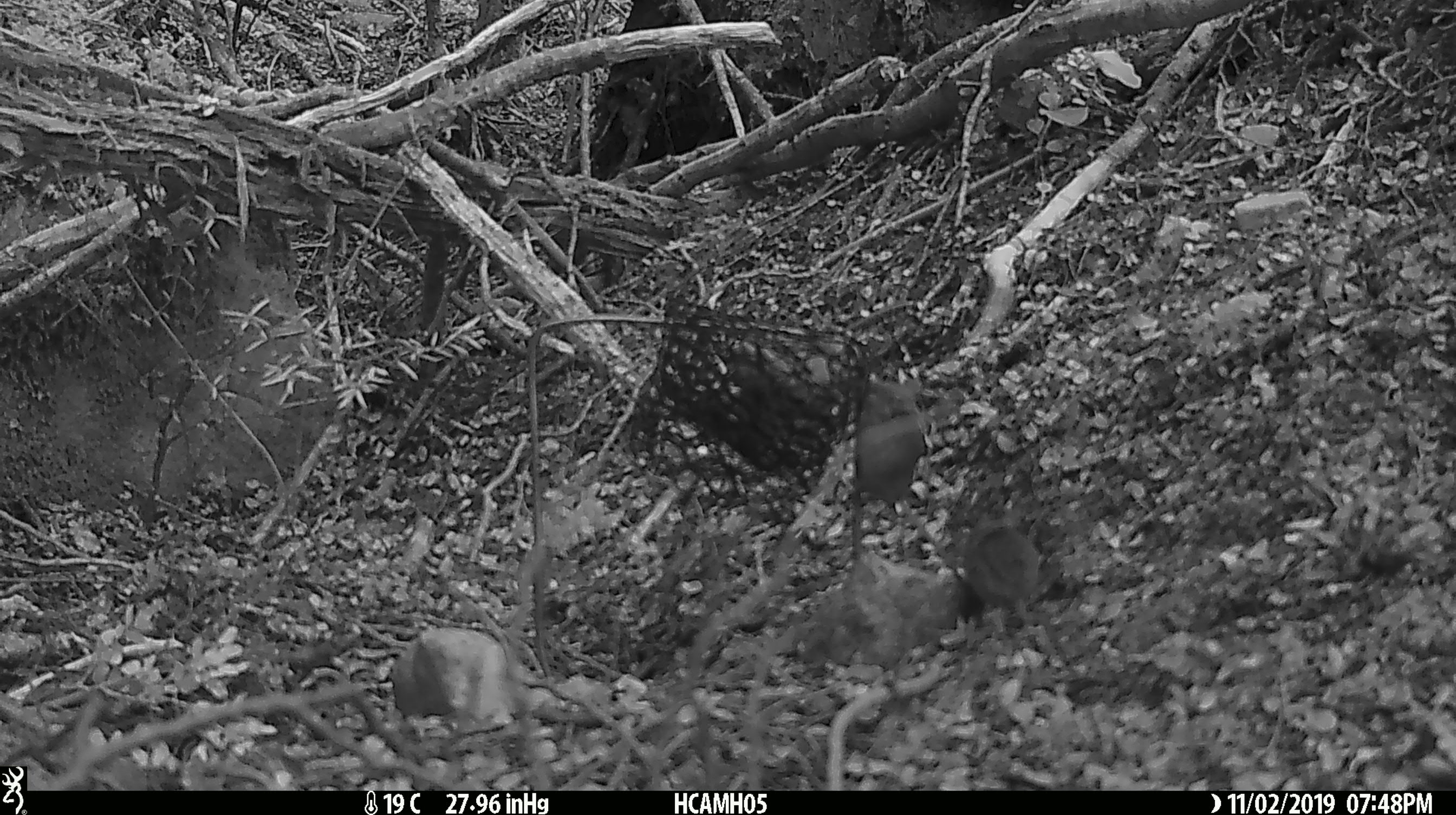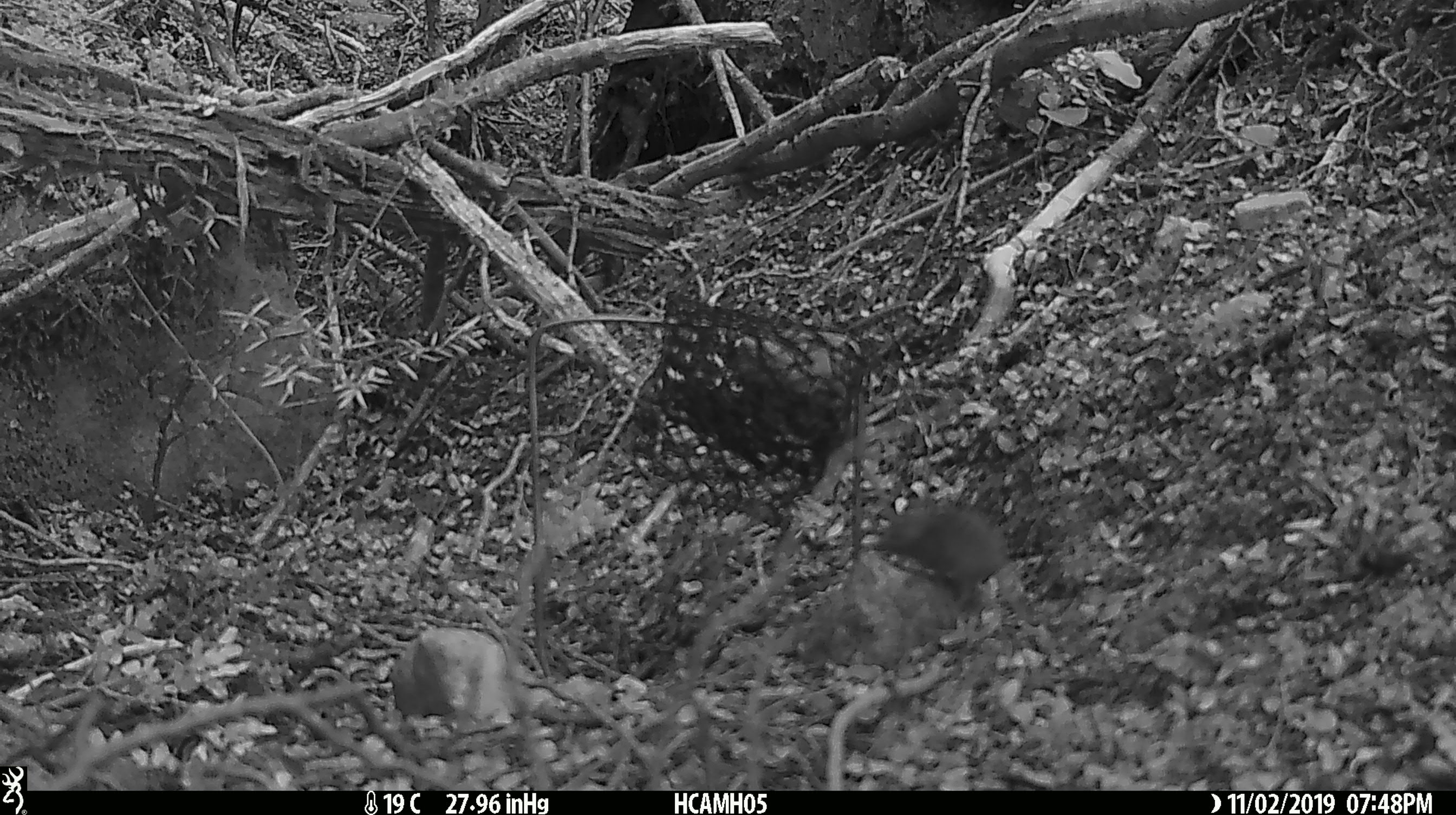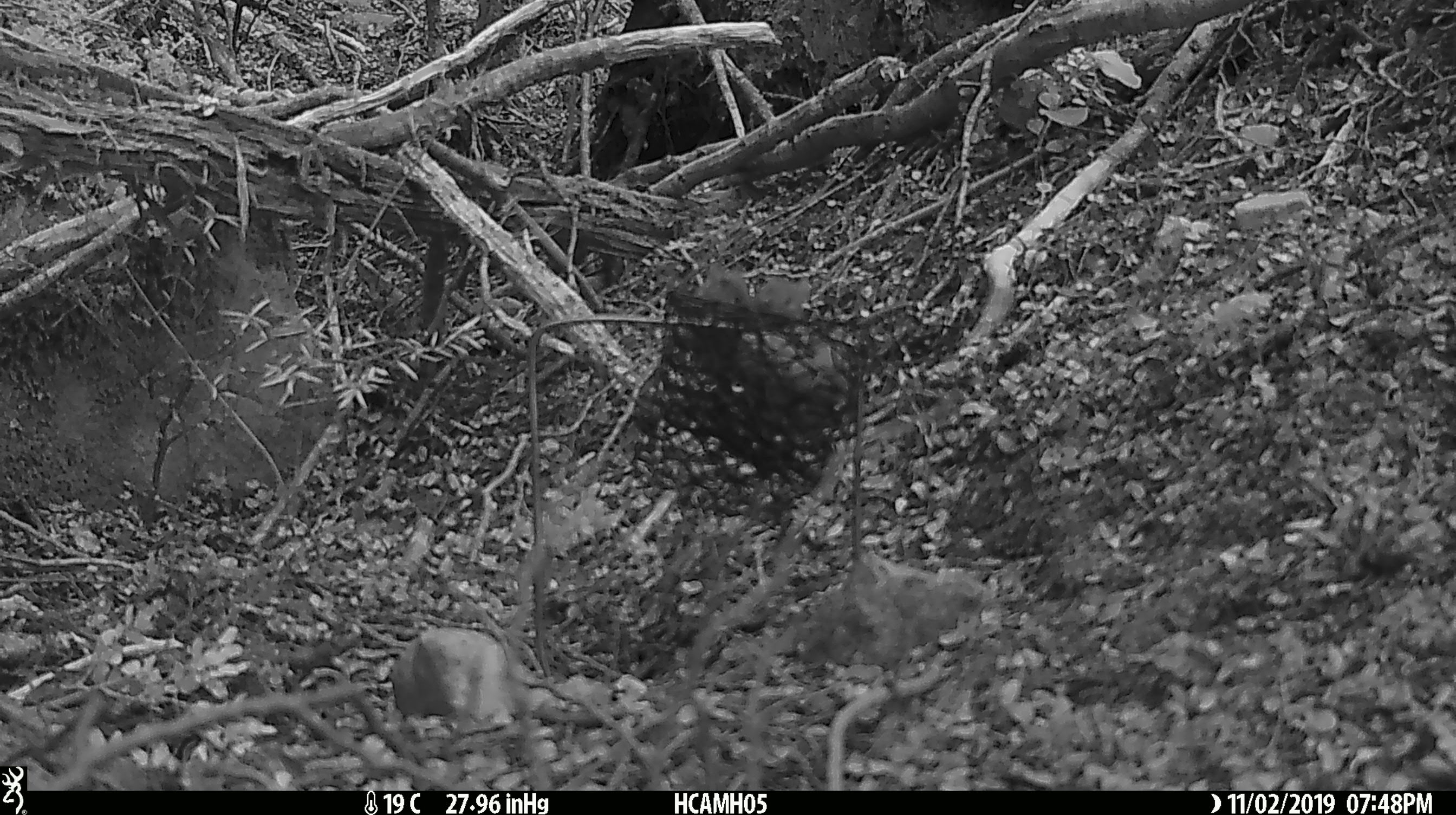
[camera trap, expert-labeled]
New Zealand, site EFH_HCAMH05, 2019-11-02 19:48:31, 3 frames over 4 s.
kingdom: Animalia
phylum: Chordata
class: Mammalia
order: Rodentia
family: Muridae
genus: Mus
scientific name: Mus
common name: mouse